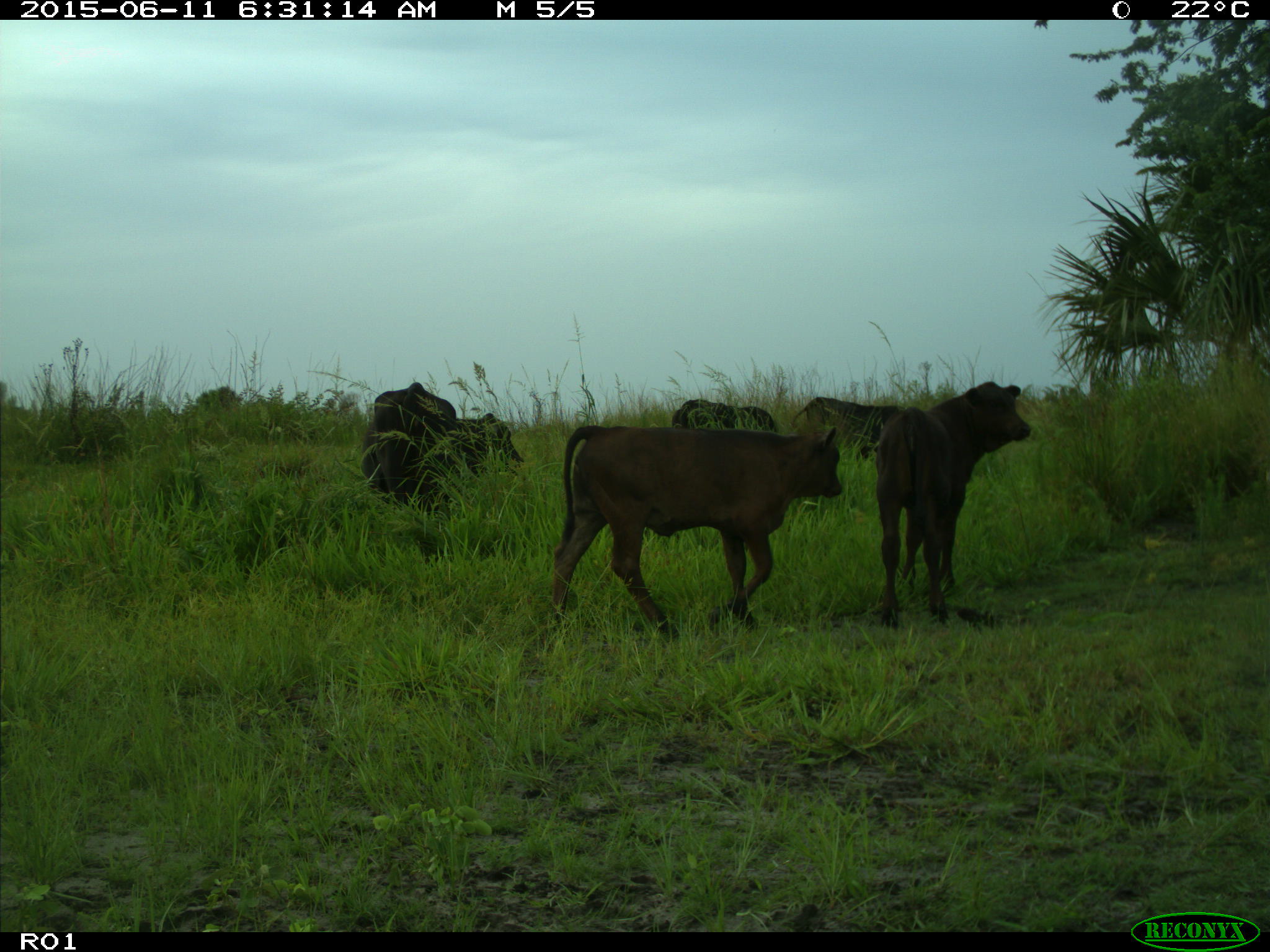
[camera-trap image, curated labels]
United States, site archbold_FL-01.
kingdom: Animalia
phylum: Chordata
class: Mammalia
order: Artiodactyla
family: Bovidae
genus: Bos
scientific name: Bos taurus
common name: domestic cow